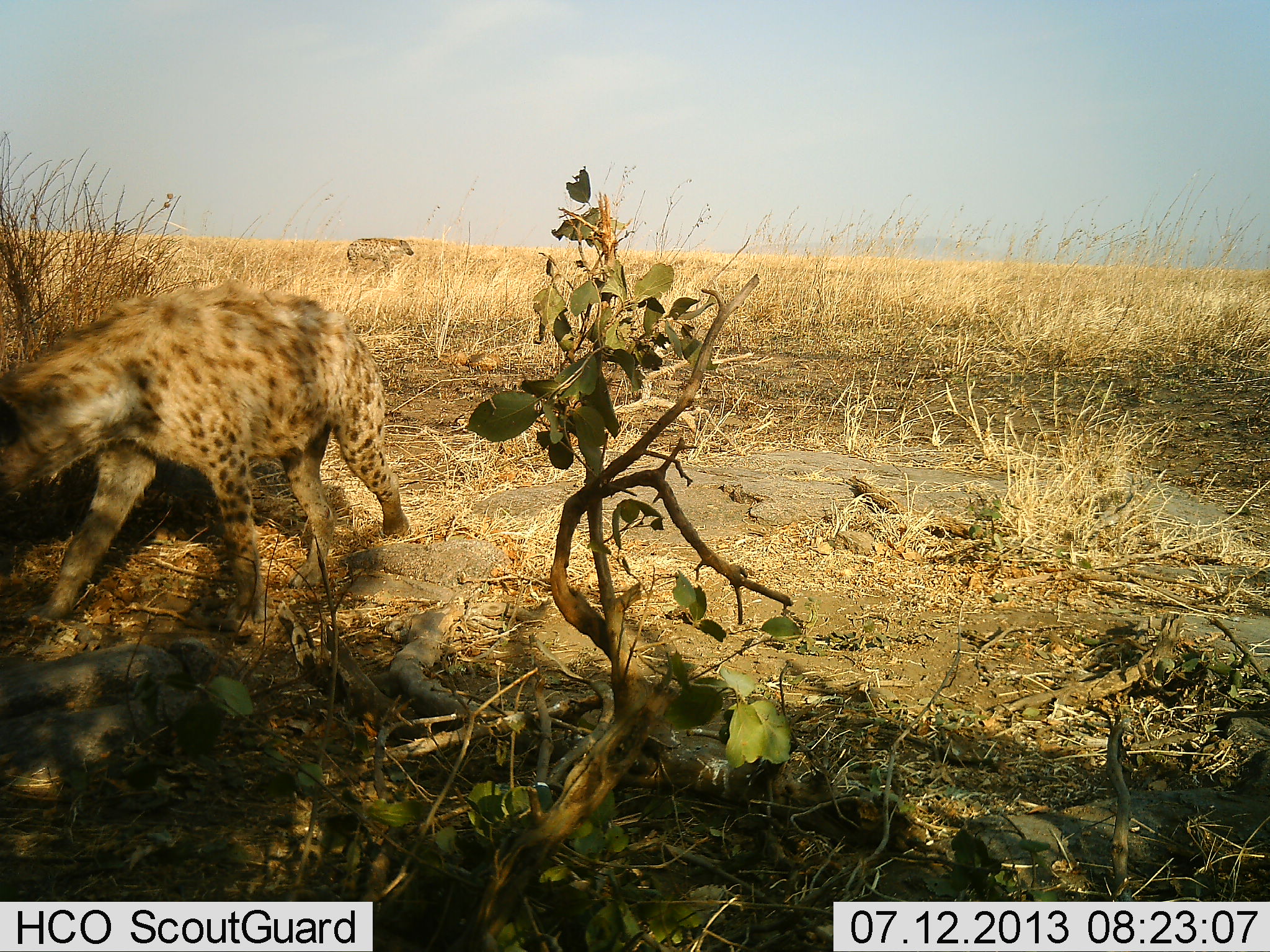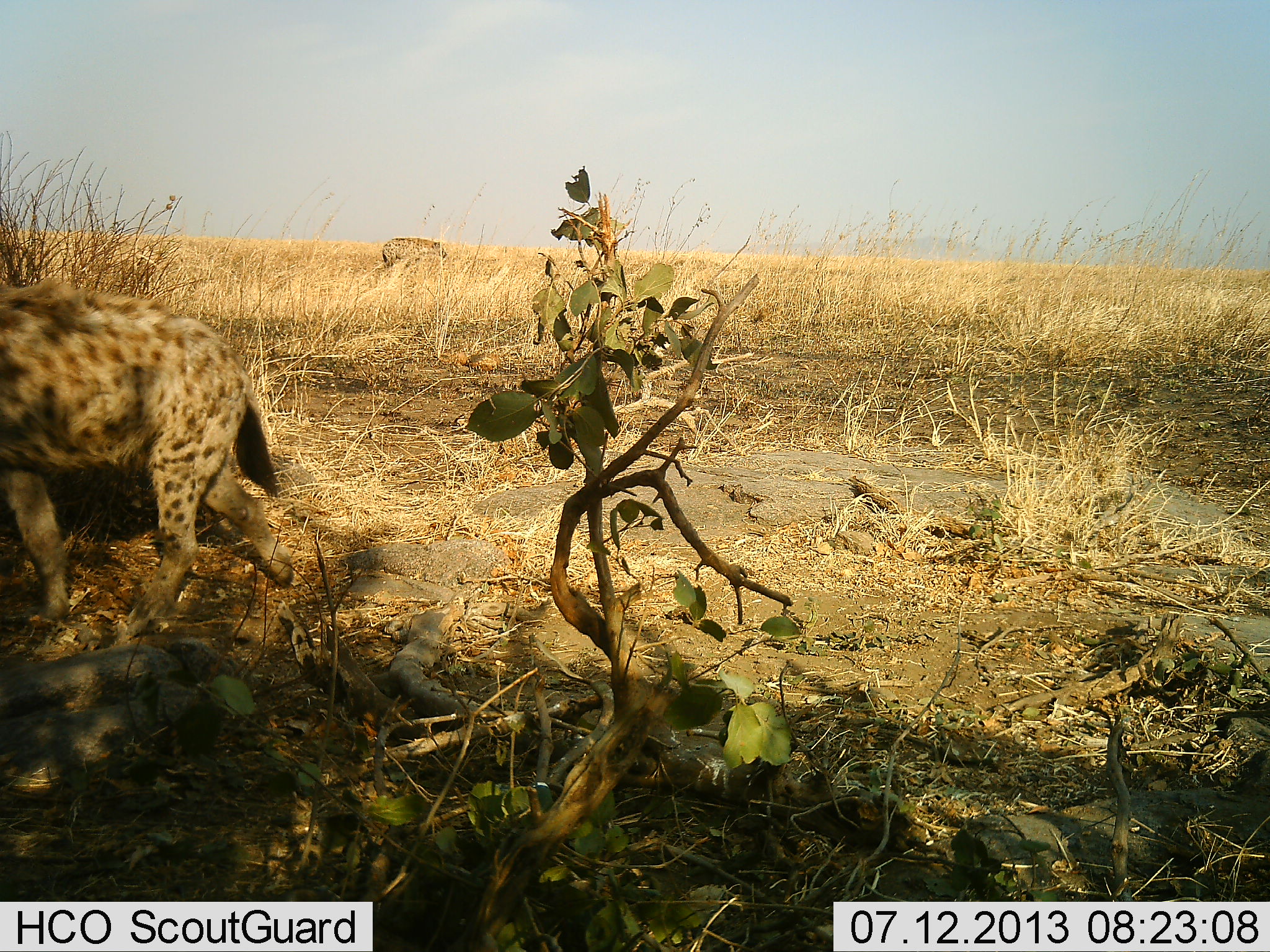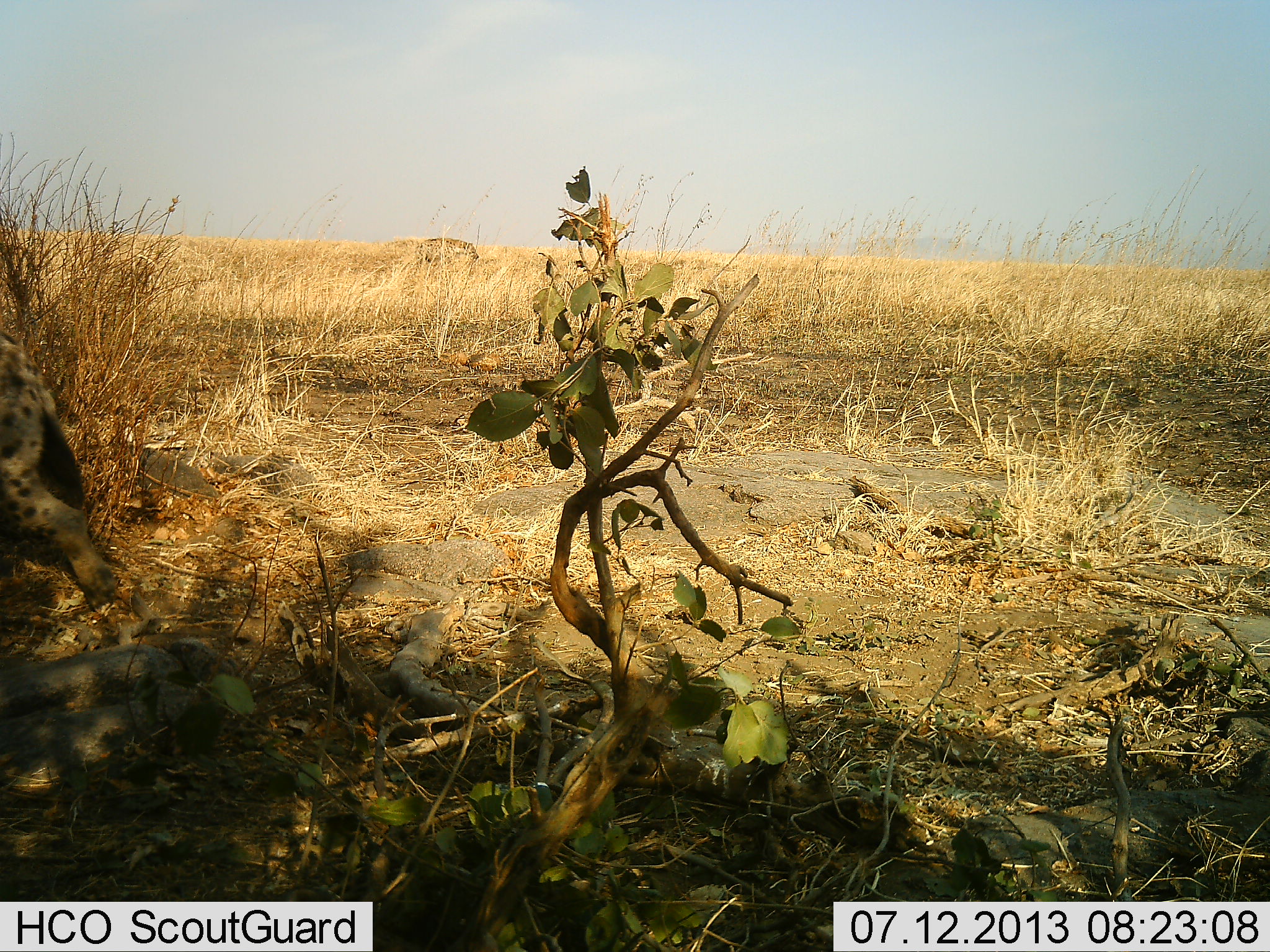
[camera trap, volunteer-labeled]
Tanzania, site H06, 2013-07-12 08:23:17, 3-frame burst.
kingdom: Animalia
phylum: Chordata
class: Mammalia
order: Carnivora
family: Hyaenidae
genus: Crocuta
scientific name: Crocuta crocuta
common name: spotted hyena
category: hyenaspotted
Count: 2.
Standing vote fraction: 10%.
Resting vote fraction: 0%.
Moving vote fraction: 100%.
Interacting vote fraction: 0%.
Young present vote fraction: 0%.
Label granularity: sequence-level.